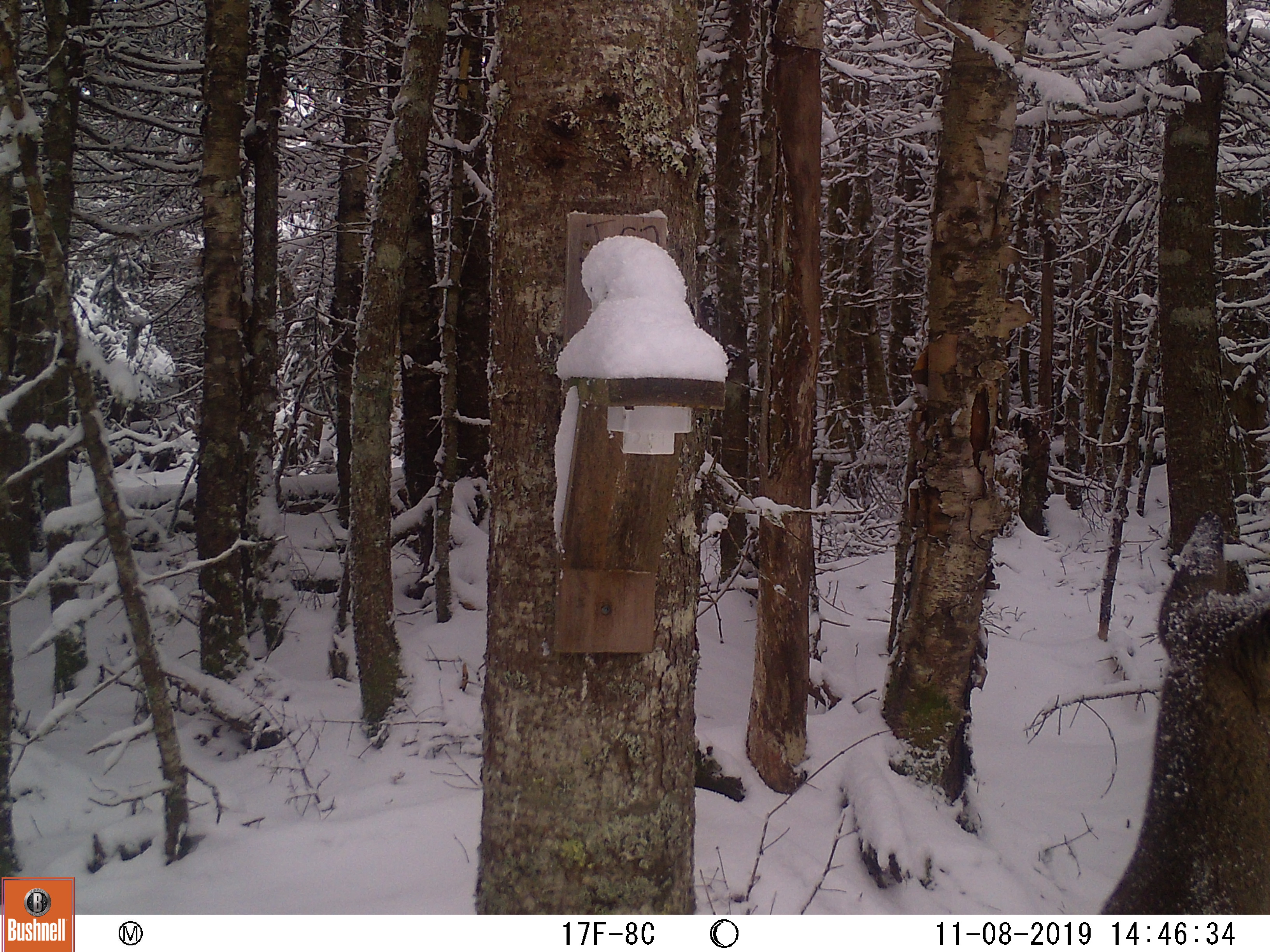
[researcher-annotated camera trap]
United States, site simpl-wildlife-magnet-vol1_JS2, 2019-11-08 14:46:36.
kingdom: Animalia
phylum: Chordata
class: Mammalia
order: Artiodactyla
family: Cervidae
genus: Odocoileus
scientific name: Odocoileus virginianus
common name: white-tailed deer